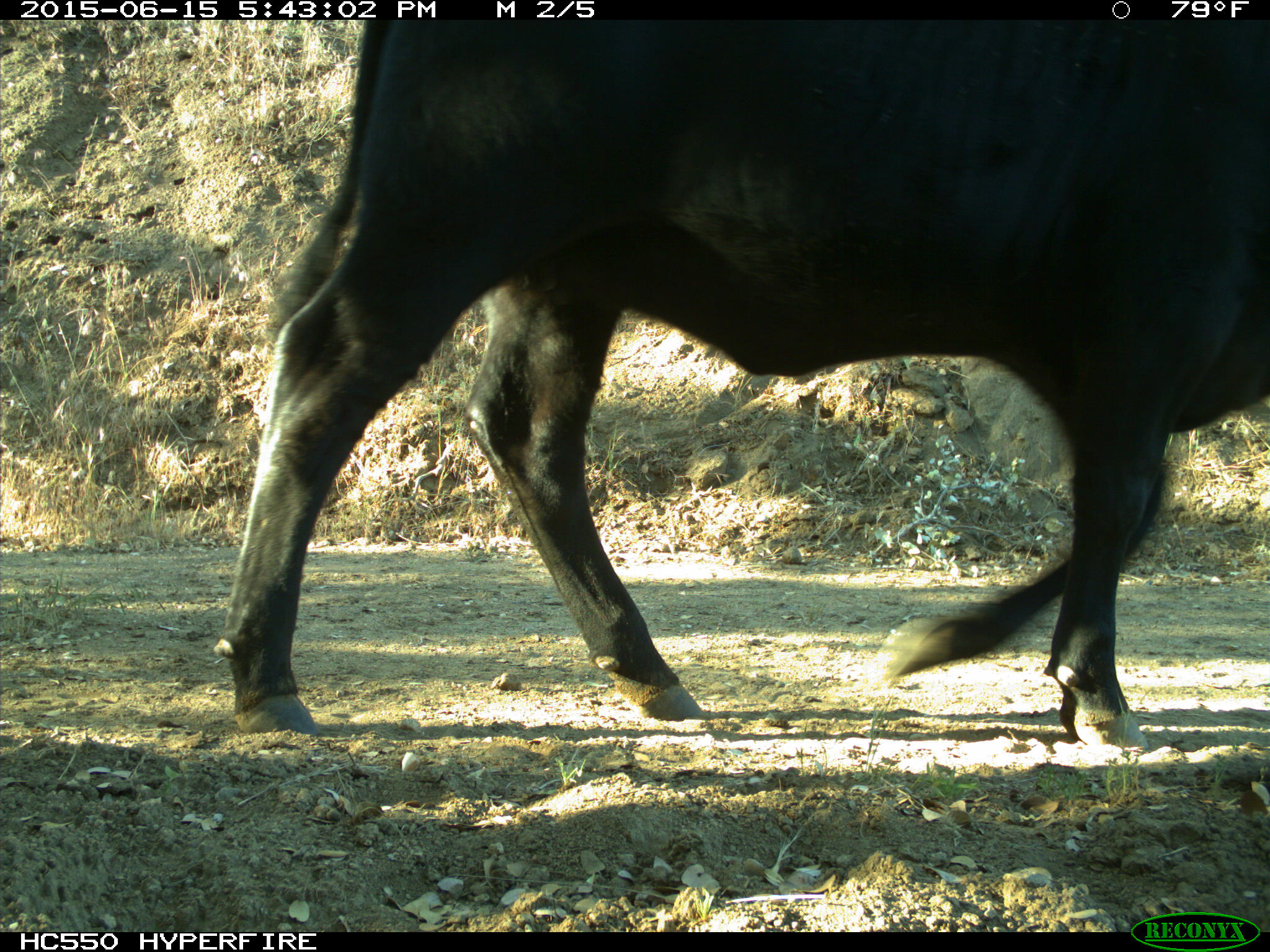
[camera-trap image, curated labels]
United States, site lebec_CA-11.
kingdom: Animalia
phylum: Chordata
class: Mammalia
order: Artiodactyla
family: Bovidae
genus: Bos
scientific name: Bos taurus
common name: domestic cow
Bos taurus (domestic cow).